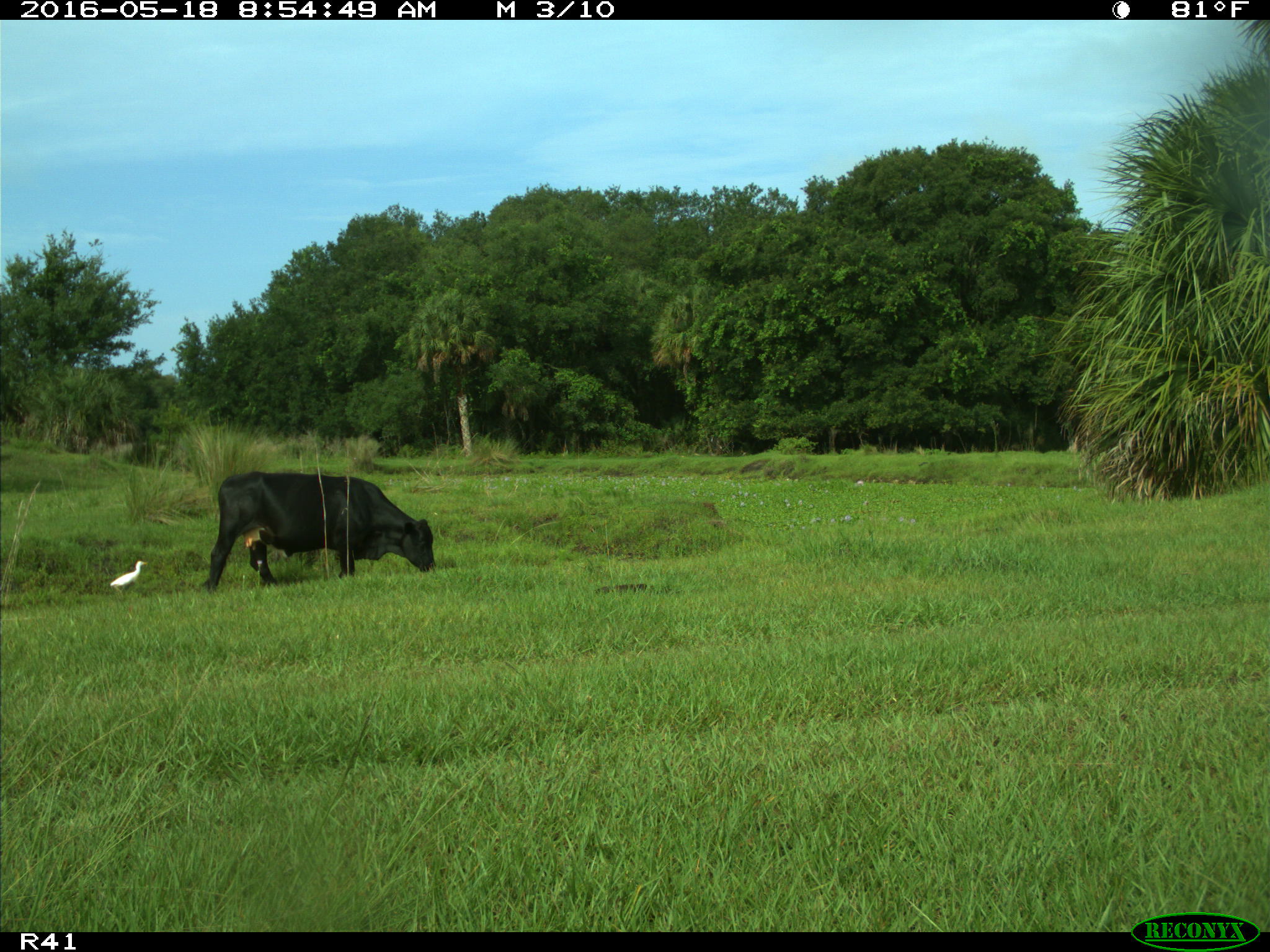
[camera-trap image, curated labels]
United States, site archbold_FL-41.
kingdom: Animalia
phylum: Chordata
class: Mammalia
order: Artiodactyla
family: Bovidae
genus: Bos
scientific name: Bos taurus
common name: domestic cow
Bos taurus (domestic cow).